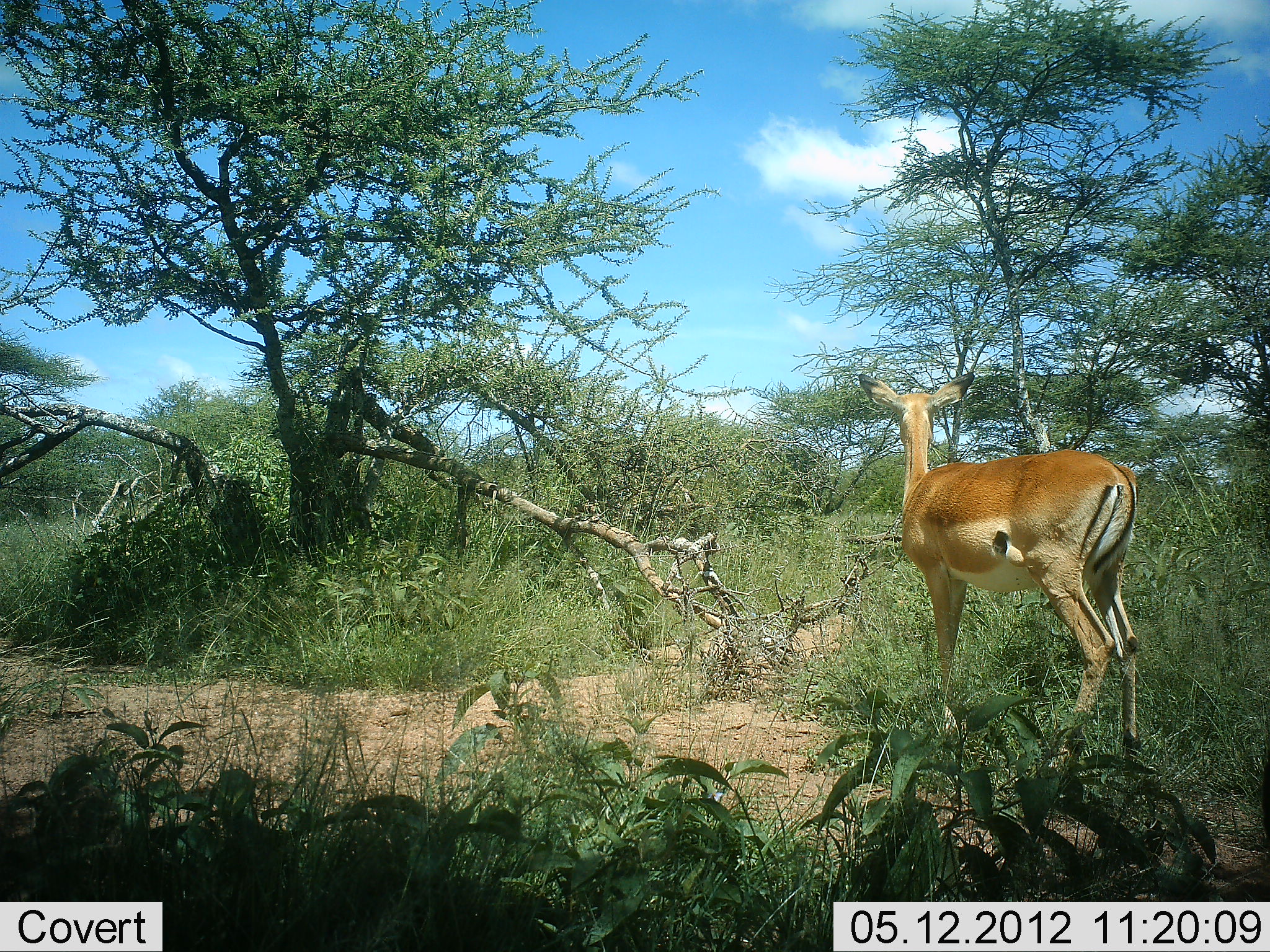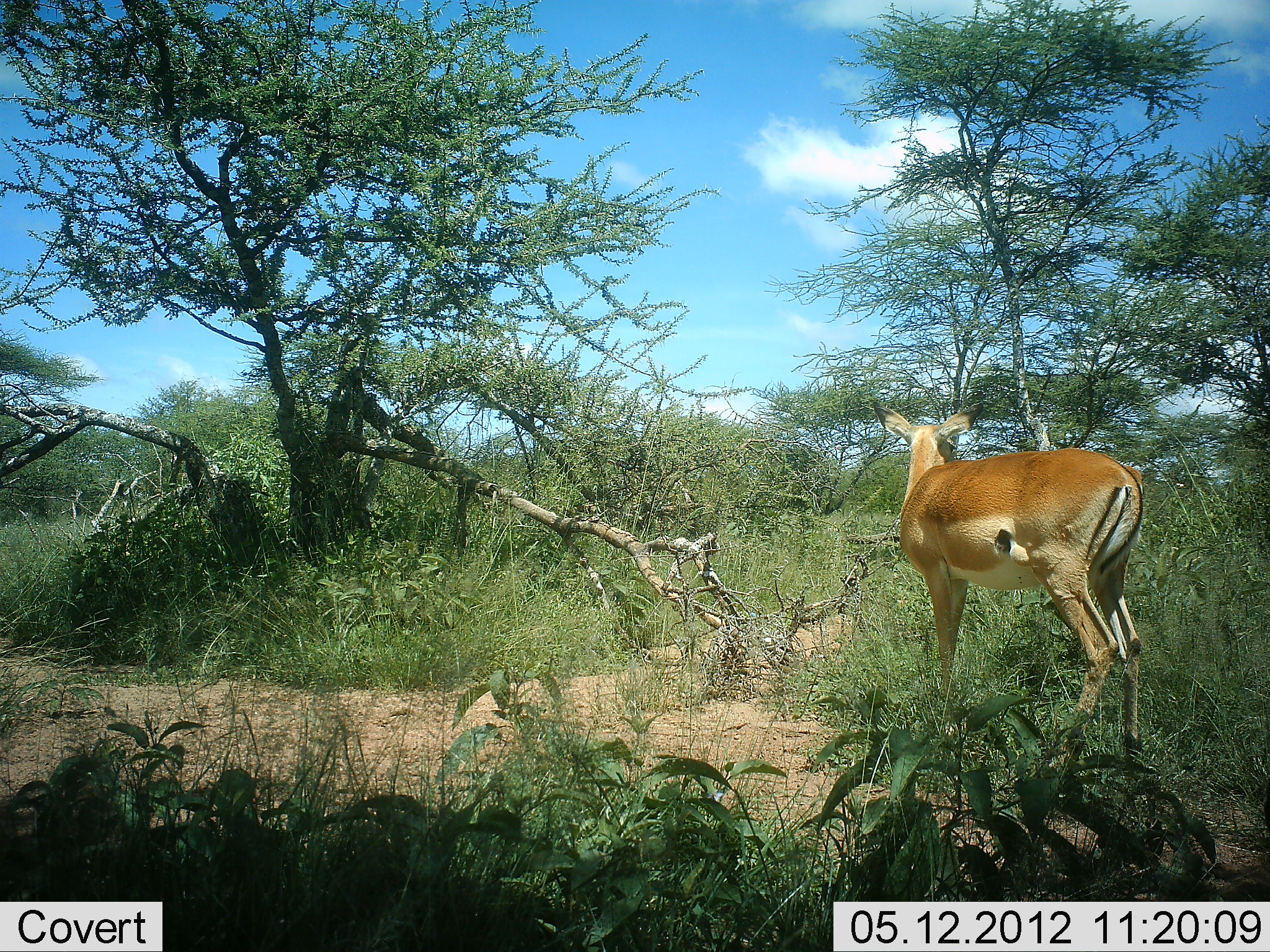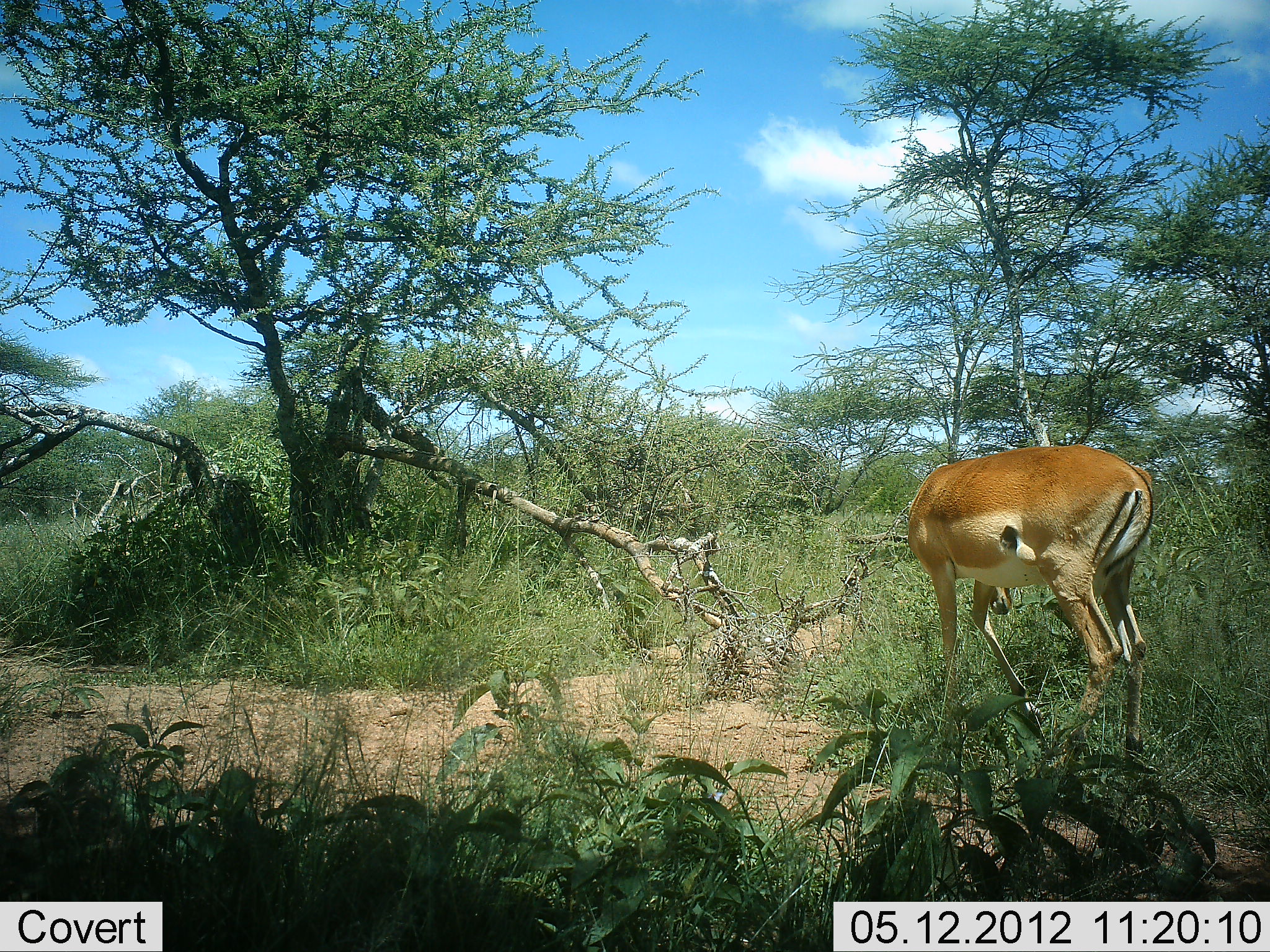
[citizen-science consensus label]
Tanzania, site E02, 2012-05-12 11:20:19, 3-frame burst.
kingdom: Animalia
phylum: Chordata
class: Mammalia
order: Artiodactyla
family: Bovidae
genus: Aepyceros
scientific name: Aepyceros melampus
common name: impala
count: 1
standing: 100%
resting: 0%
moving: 10%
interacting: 0%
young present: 0%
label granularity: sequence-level